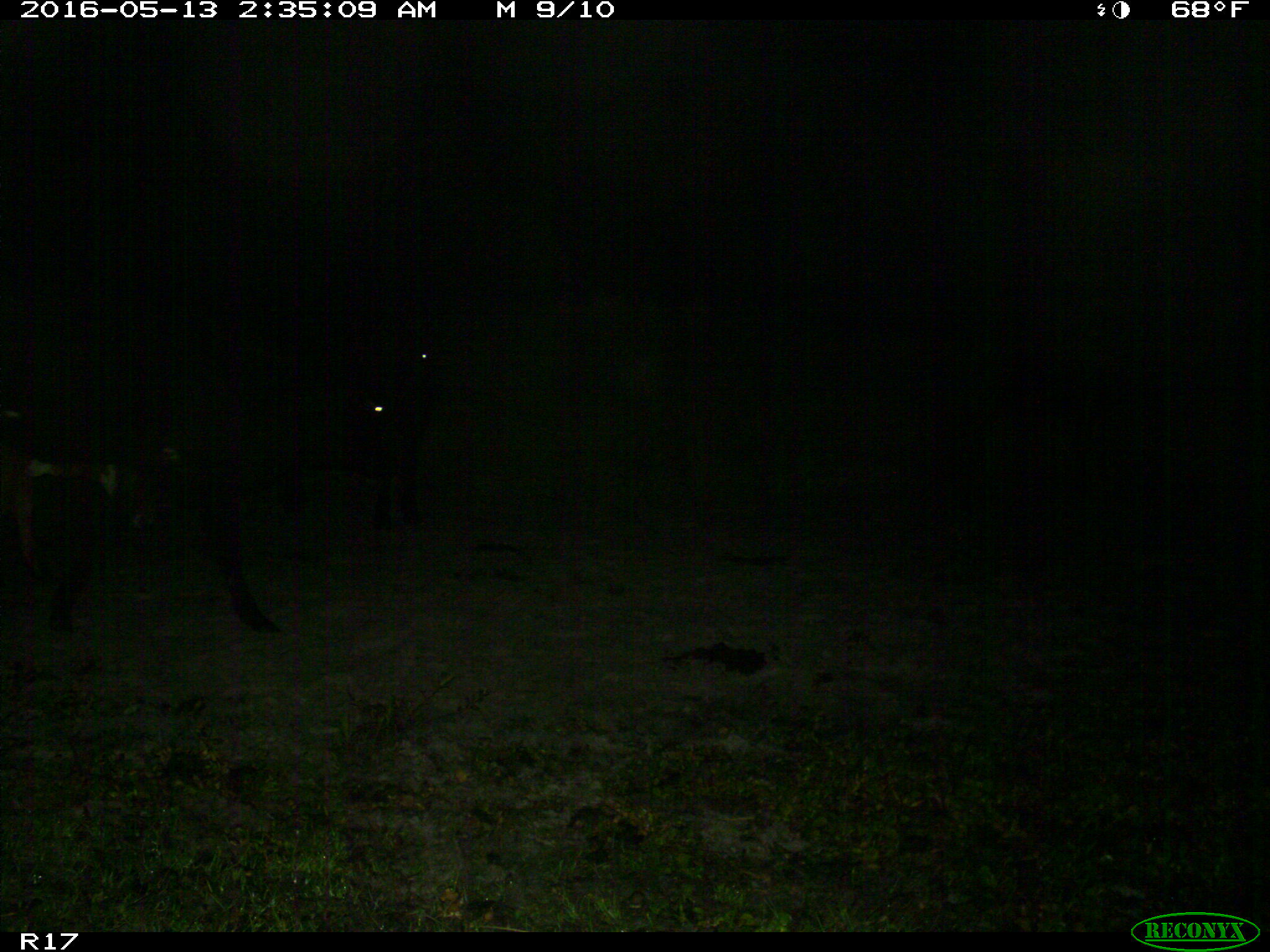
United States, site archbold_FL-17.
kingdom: Animalia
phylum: Chordata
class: Mammalia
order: Artiodactyla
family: Bovidae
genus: Bos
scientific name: Bos taurus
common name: domestic cow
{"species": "Bos taurus (domestic cow)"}